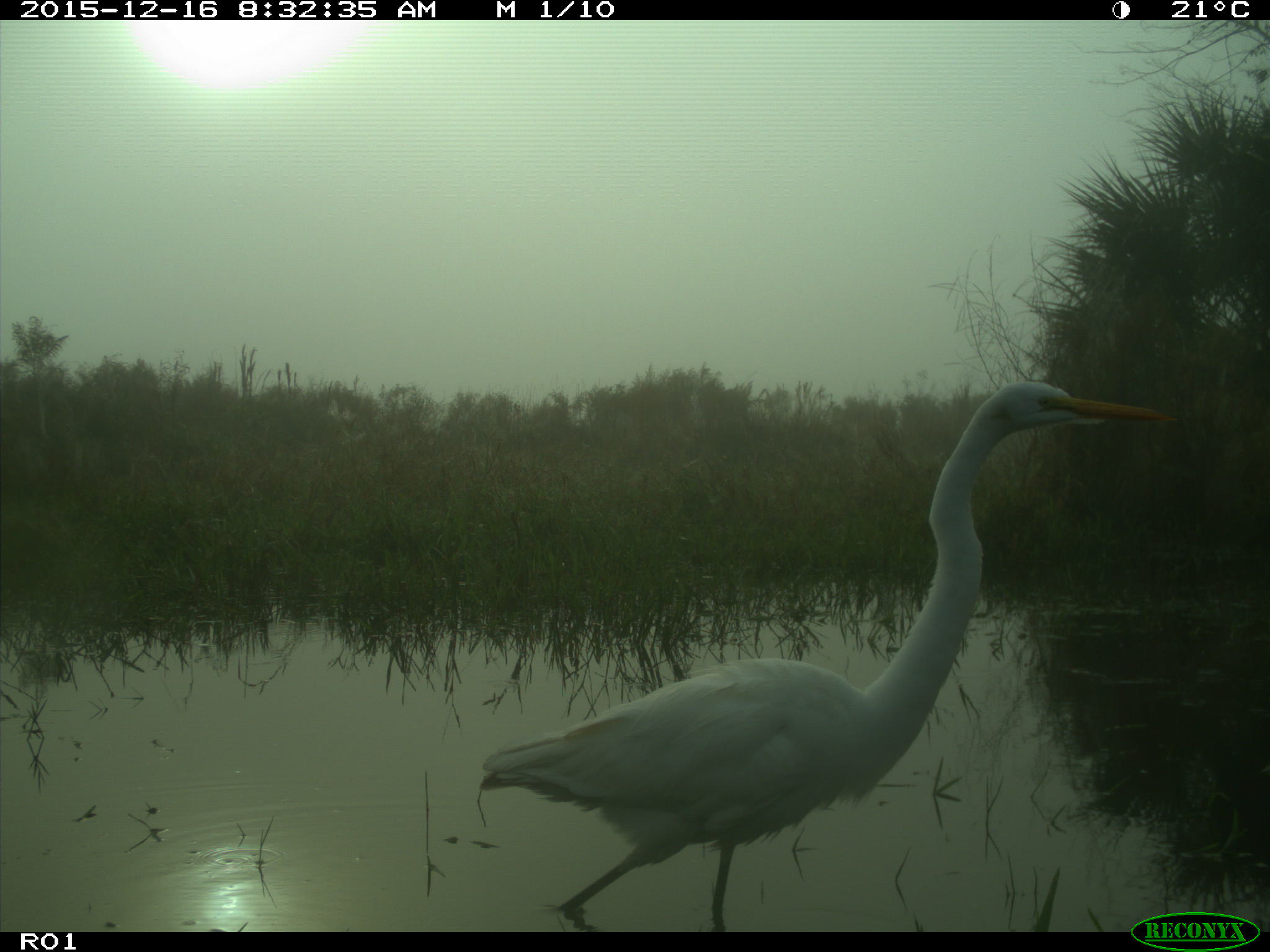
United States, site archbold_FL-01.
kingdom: Animalia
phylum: Chordata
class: Aves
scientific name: Aves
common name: birds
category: unidentified bird